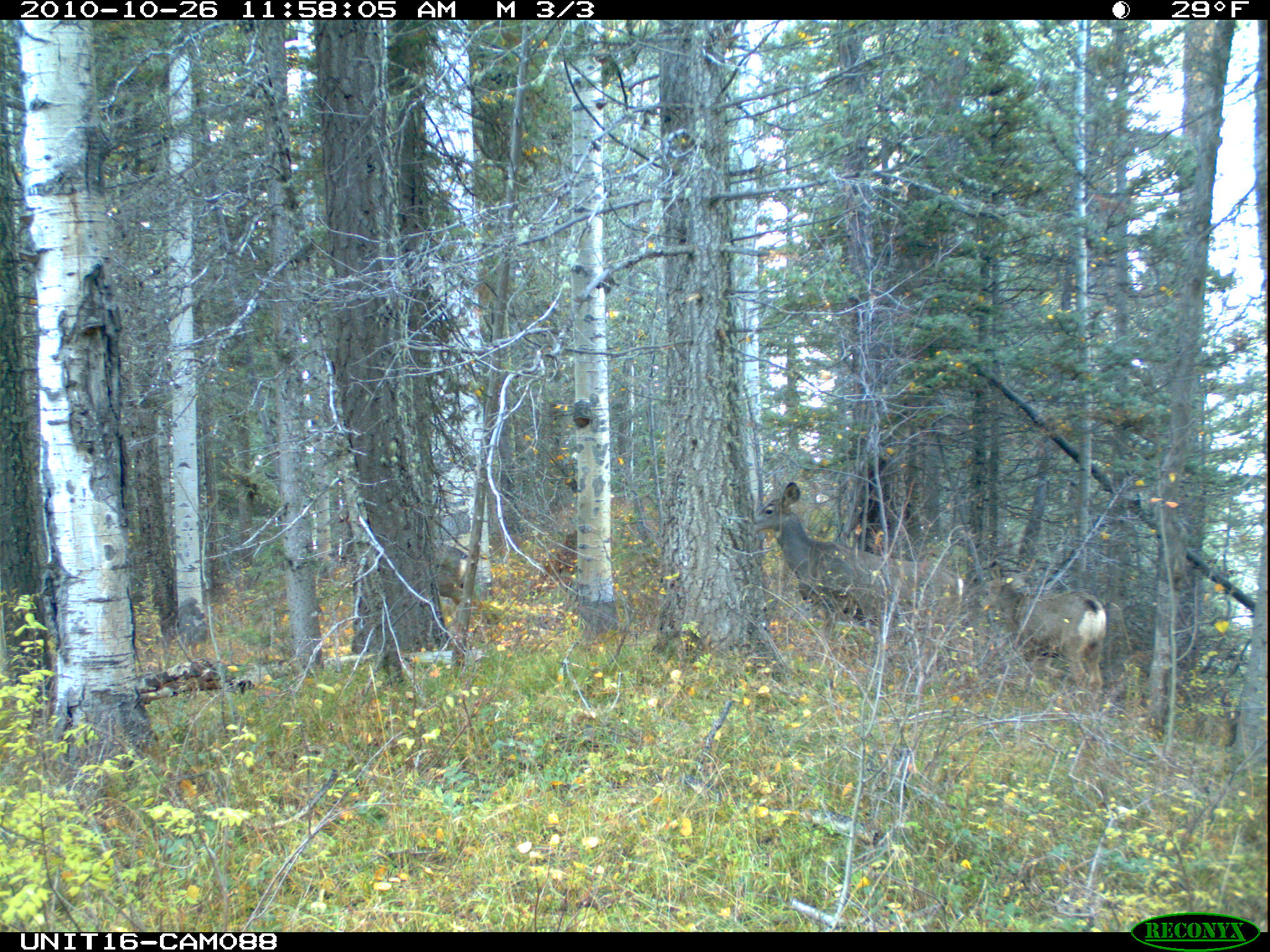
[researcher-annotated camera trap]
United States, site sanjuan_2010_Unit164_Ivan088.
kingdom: Animalia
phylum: Chordata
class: Mammalia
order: Artiodactyla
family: Cervidae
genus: Odocoileus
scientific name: Odocoileus hemionus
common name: mule deer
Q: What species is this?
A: Odocoileus hemionus (mule deer).